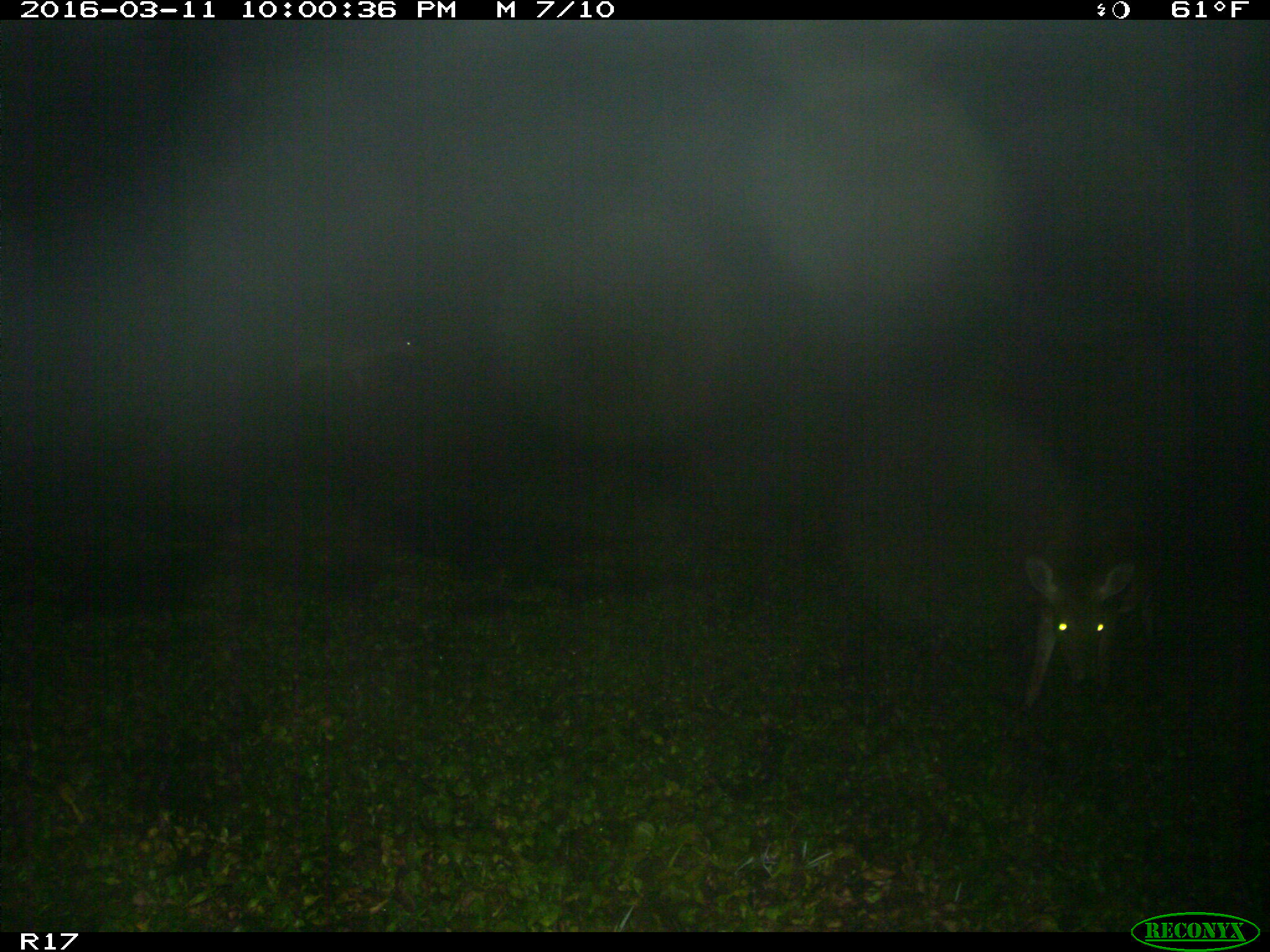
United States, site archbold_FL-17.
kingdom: Animalia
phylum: Chordata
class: Mammalia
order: Artiodactyla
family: Cervidae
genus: Odocoileus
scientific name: Odocoileus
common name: deer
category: unidentified deer